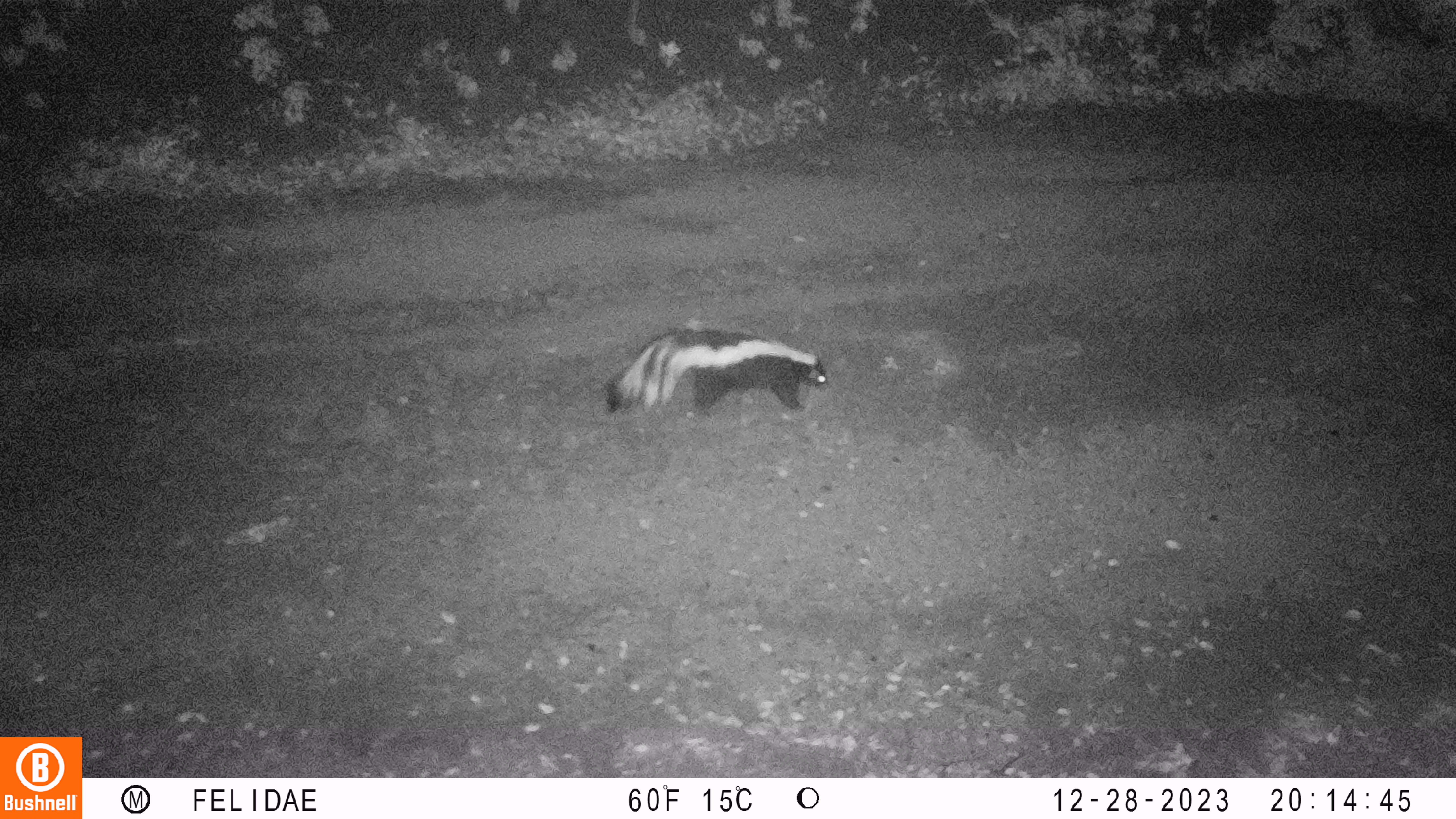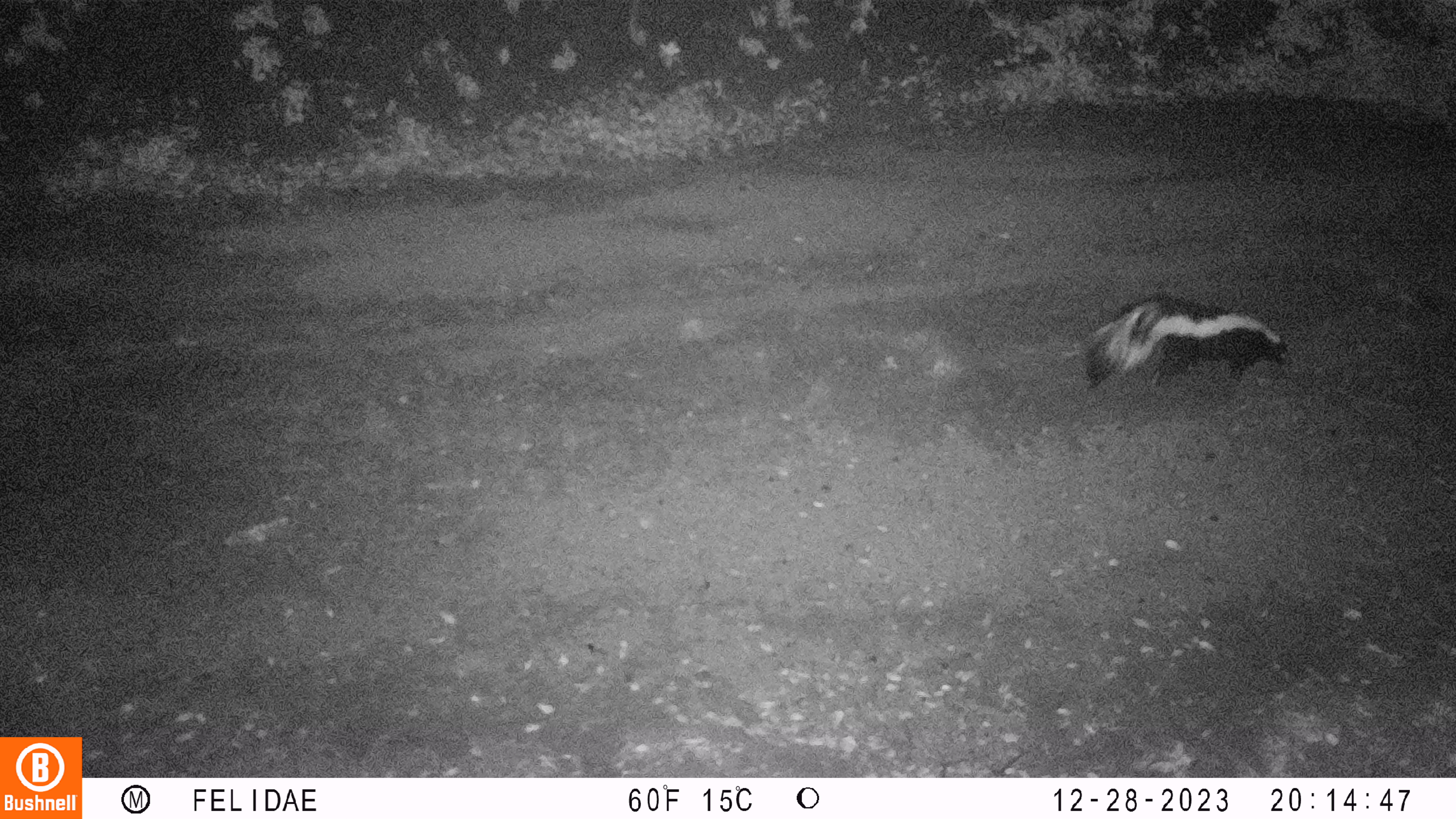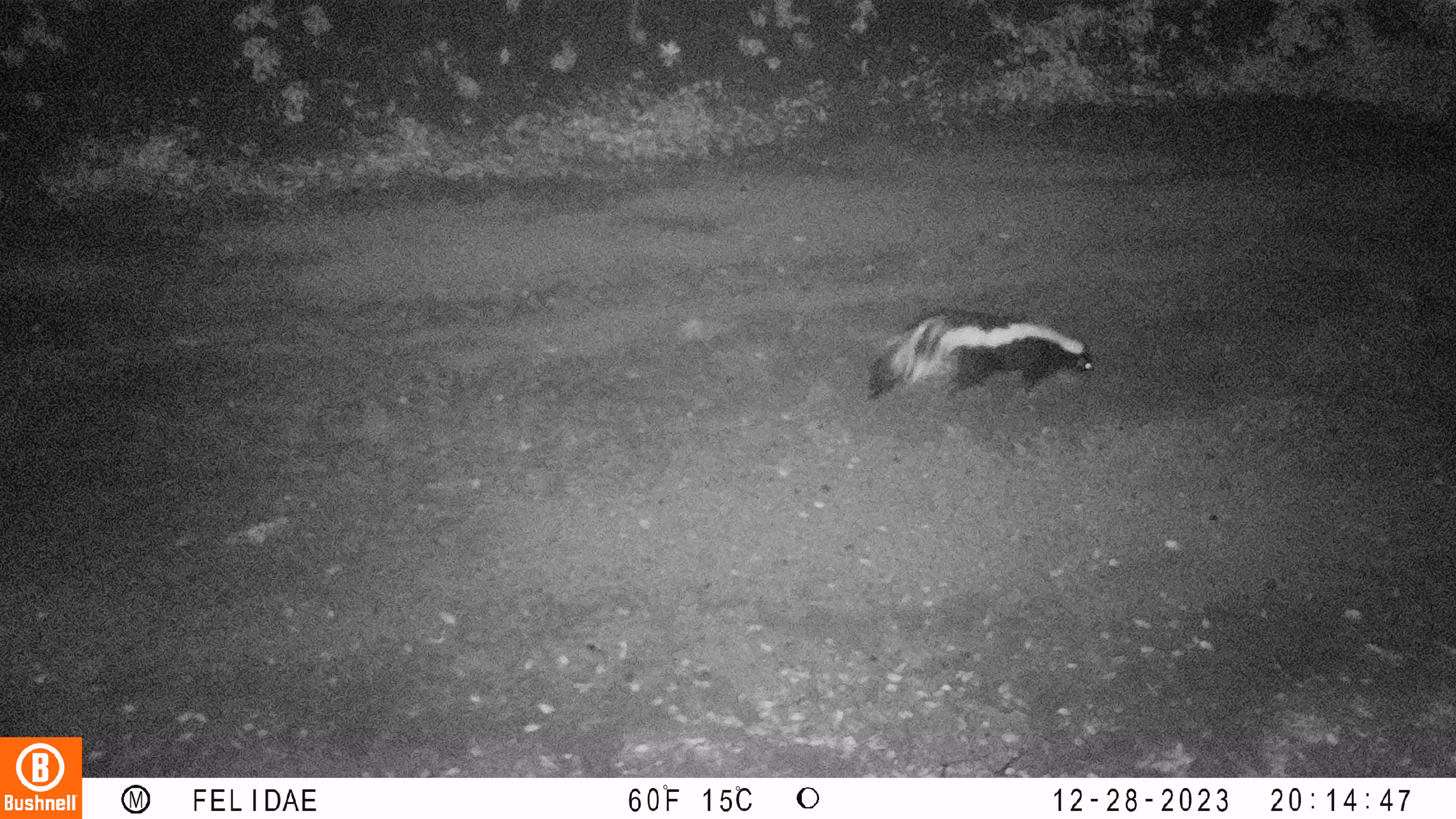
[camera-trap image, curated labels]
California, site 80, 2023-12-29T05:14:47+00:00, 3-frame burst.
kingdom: Animalia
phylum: Chordata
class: Mammalia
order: Carnivora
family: Mephitidae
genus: Mephitis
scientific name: Mephitis mephitis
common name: striped skunk